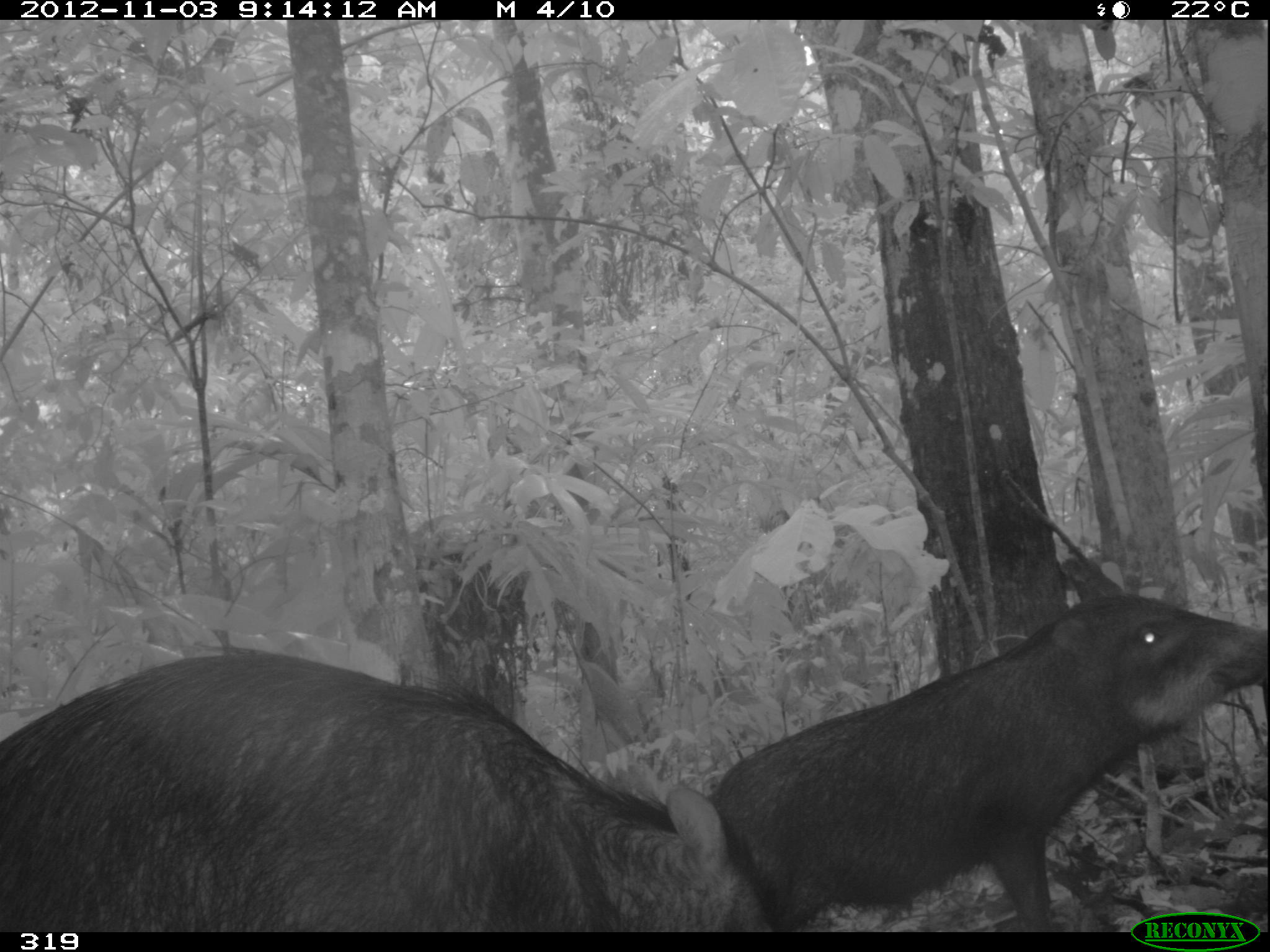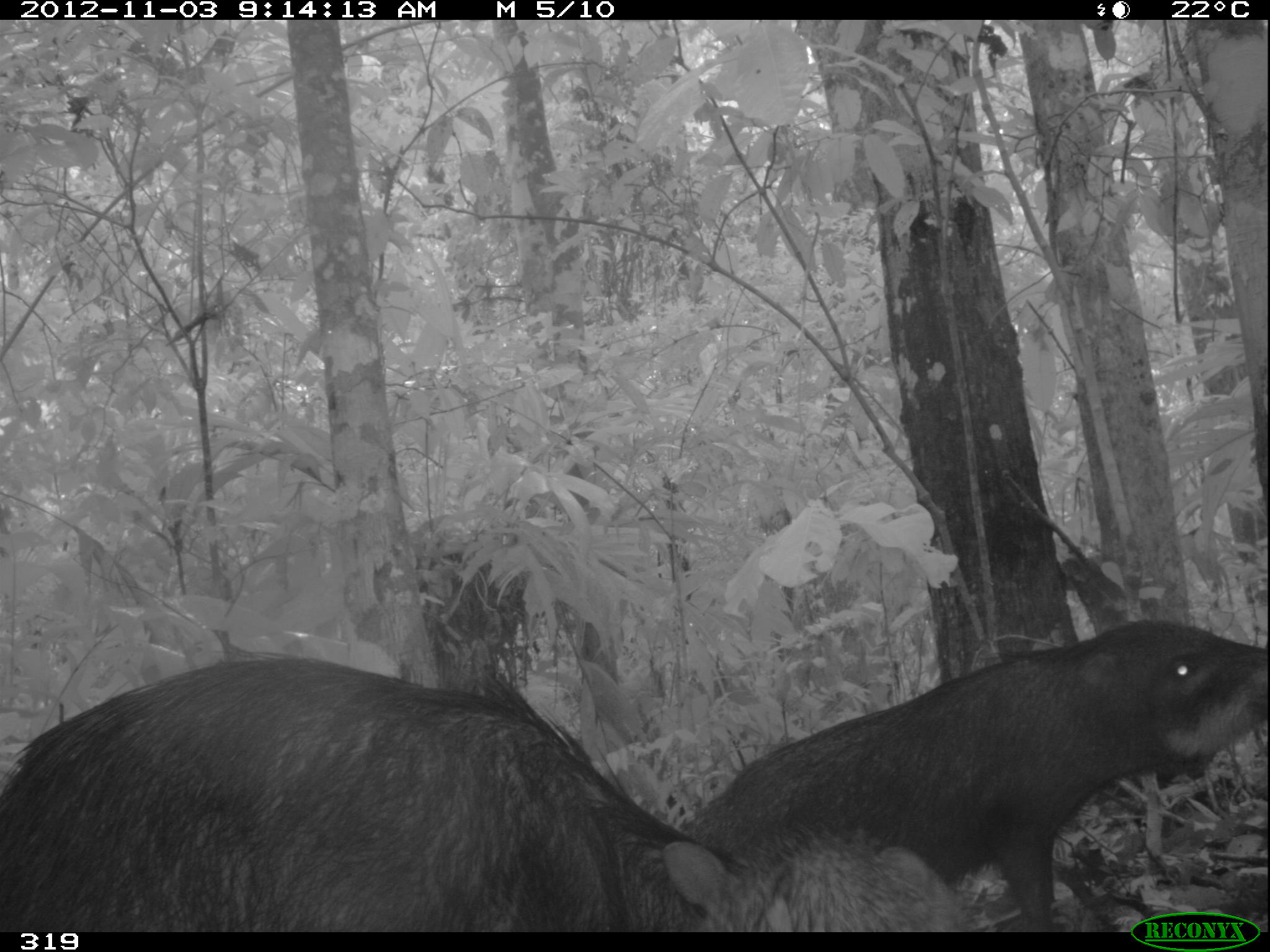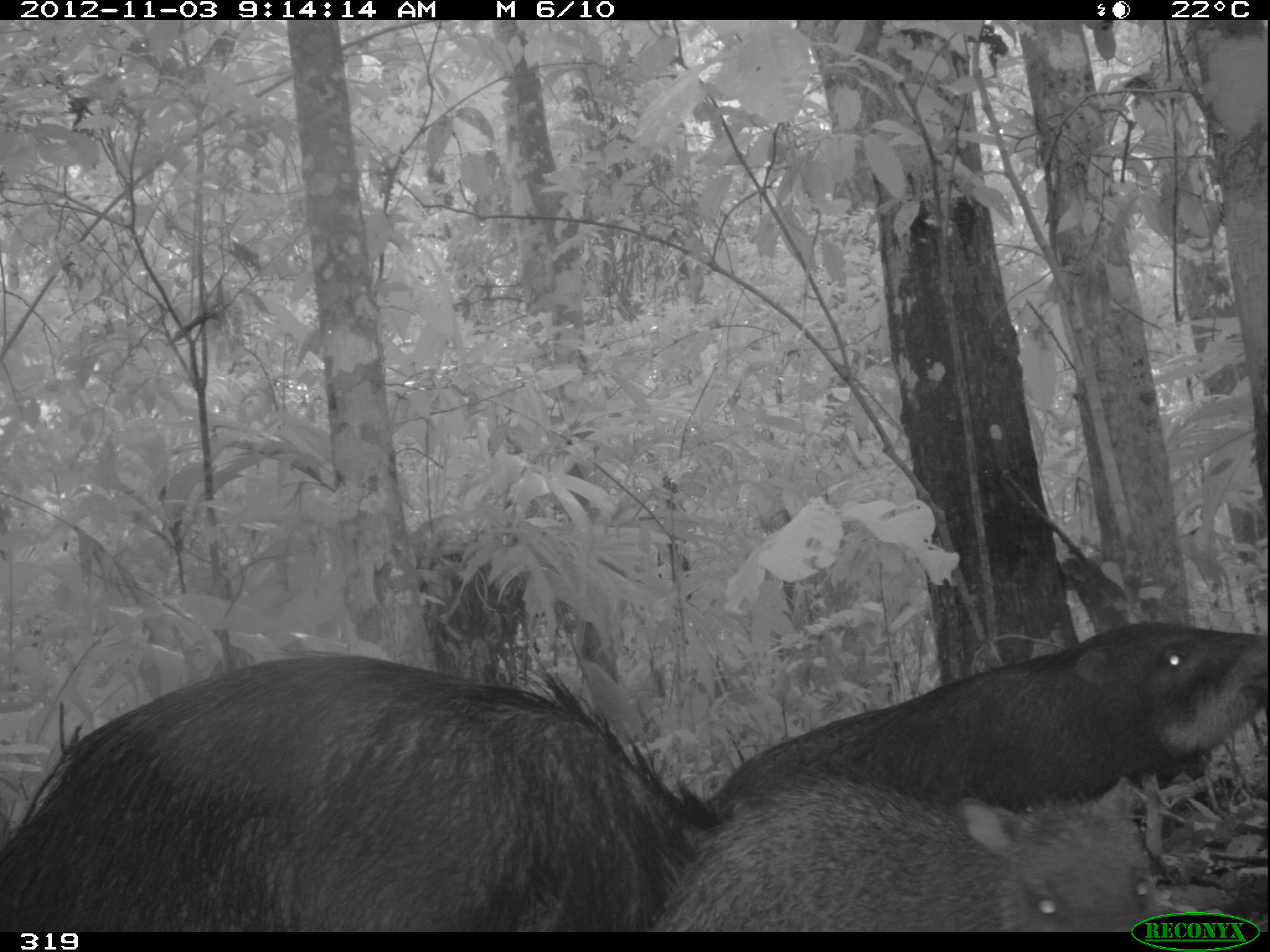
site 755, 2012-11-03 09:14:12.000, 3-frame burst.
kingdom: Animalia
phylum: Chordata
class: Mammalia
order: Artiodactyla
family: Tayassuidae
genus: Tayassu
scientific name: Tayassu pecari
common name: white-lipped peccary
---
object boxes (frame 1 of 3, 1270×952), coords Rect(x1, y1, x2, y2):
tayassu pecari: Rect(0, 643, 778, 930); Rect(711, 553, 1267, 930)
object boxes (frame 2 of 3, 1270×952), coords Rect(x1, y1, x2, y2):
tayassu pecari: Rect(3, 656, 998, 932); Rect(684, 612, 1265, 926)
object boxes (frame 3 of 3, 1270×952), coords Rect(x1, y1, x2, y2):
tayassu pecari: Rect(1, 651, 711, 932); Rect(700, 616, 1267, 827); Rect(644, 773, 1172, 932)